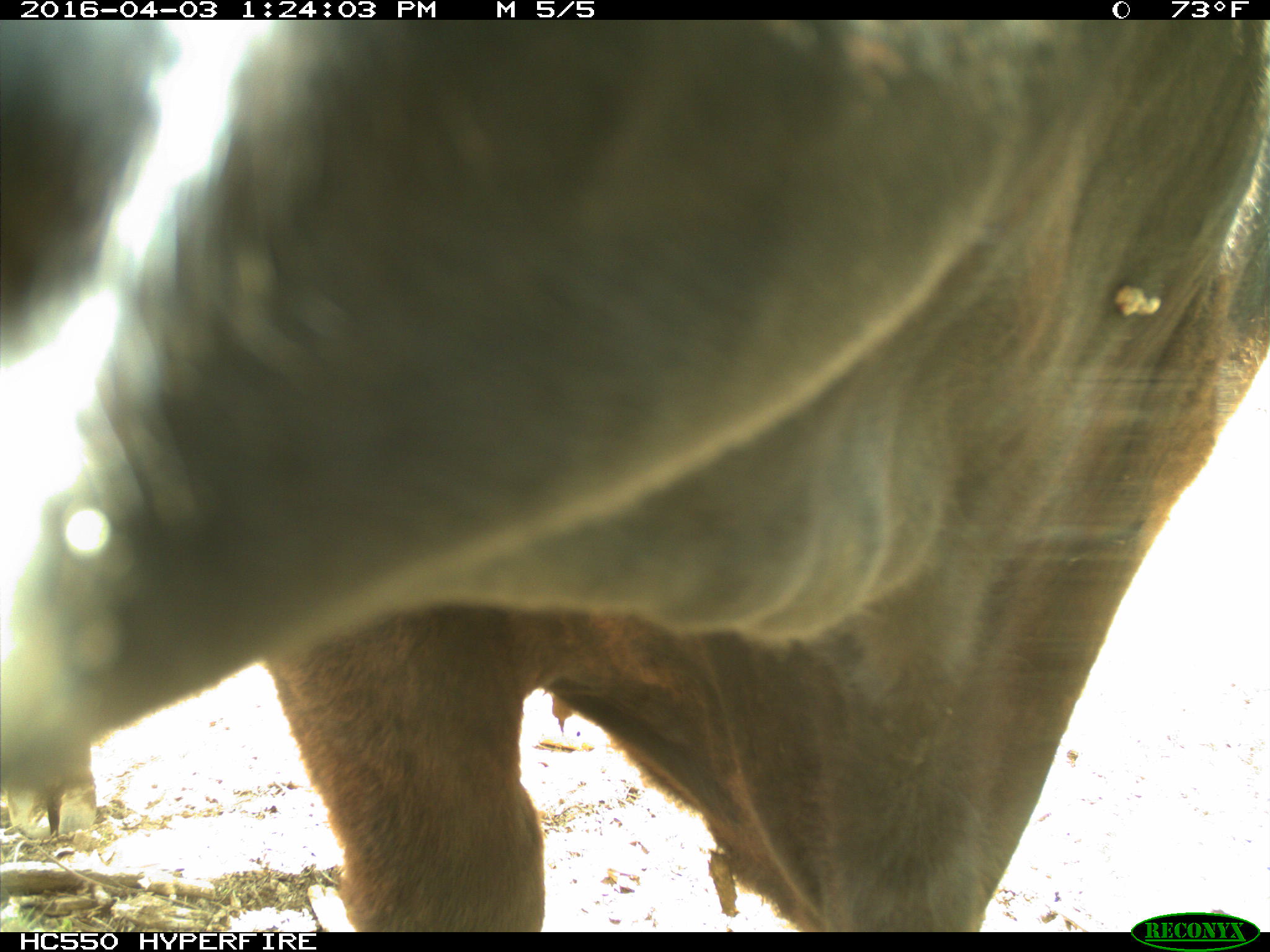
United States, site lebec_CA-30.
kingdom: Animalia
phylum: Chordata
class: Mammalia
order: Artiodactyla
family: Bovidae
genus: Bos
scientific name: Bos taurus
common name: domestic cow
Bos taurus (domestic cow).